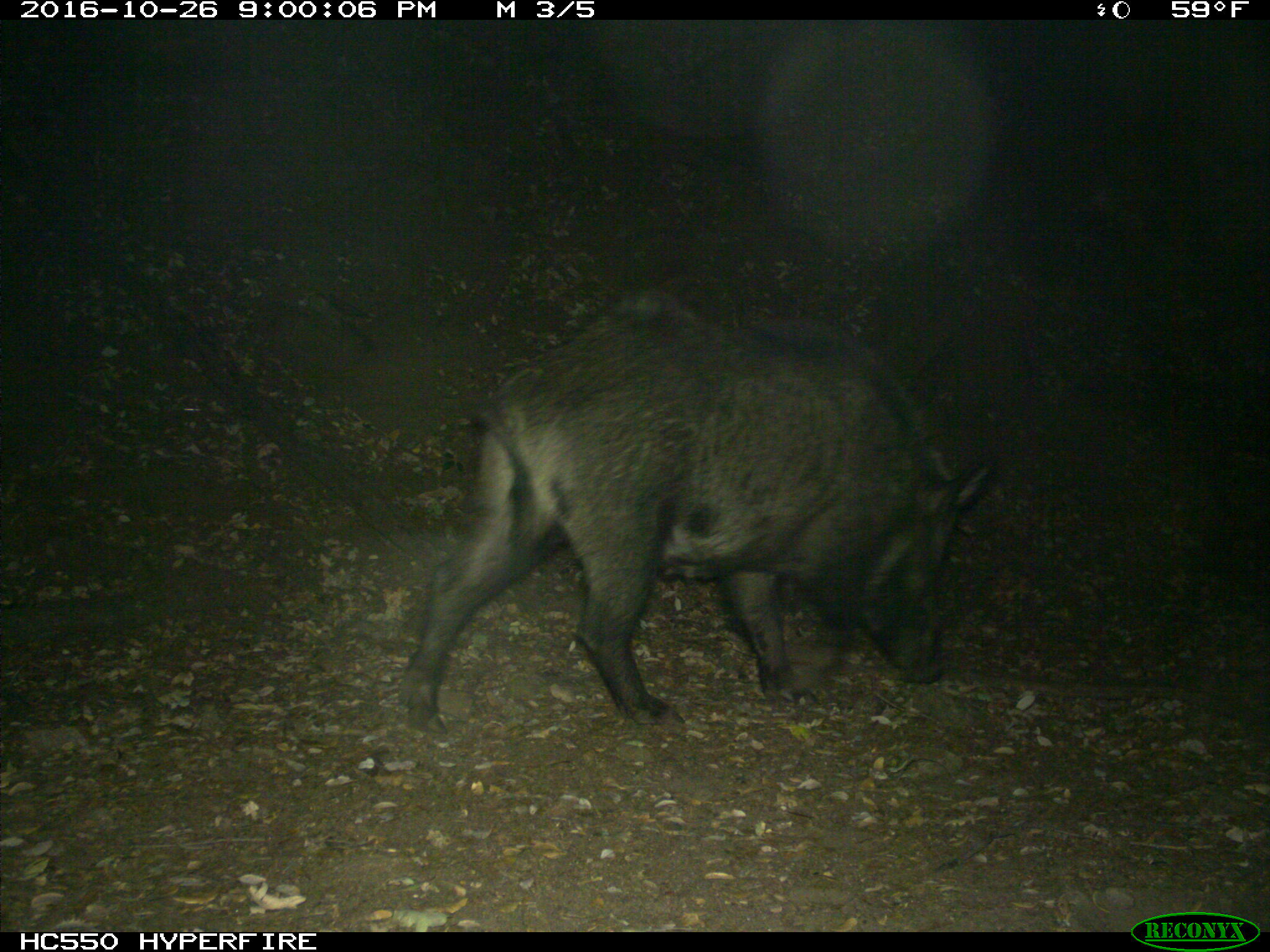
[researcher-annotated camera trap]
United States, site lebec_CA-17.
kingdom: Animalia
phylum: Chordata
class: Mammalia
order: Artiodactyla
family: Suidae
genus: Sus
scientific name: Sus scrofa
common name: wild boar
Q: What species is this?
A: Sus scrofa (wild boar).